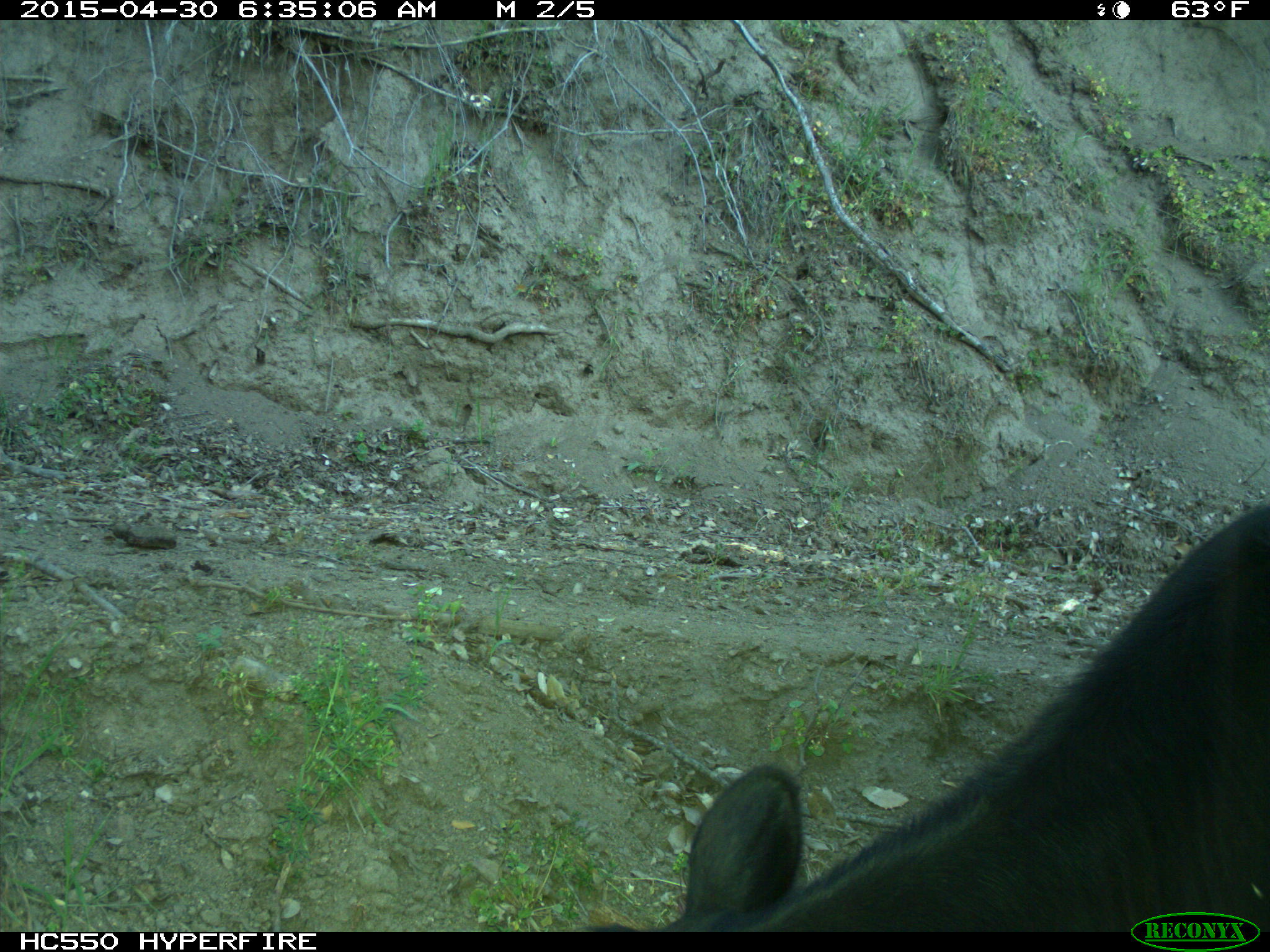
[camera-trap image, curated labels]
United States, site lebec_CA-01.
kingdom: Animalia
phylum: Chordata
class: Mammalia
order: Artiodactyla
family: Bovidae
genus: Bos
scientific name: Bos taurus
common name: domestic cow